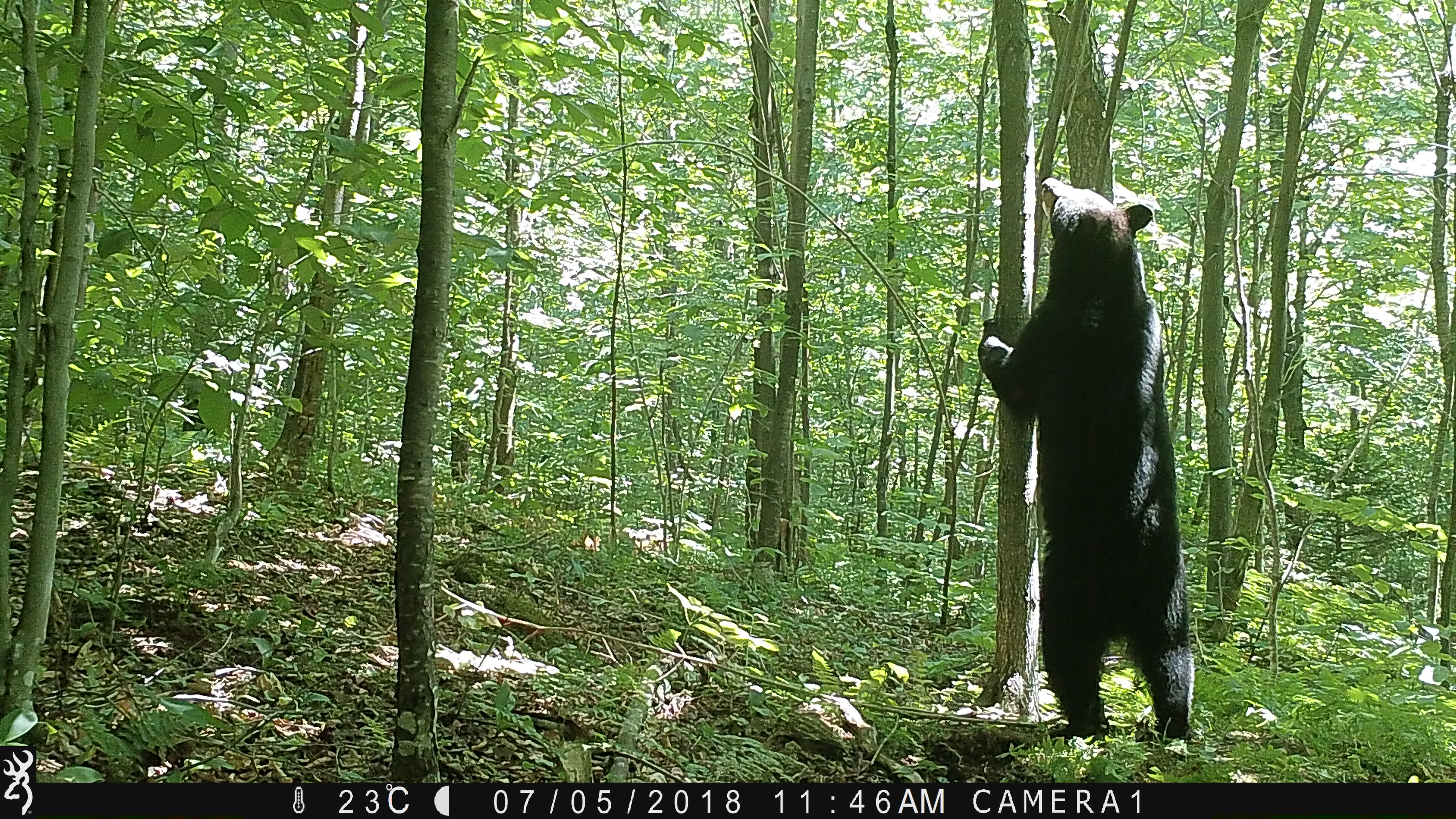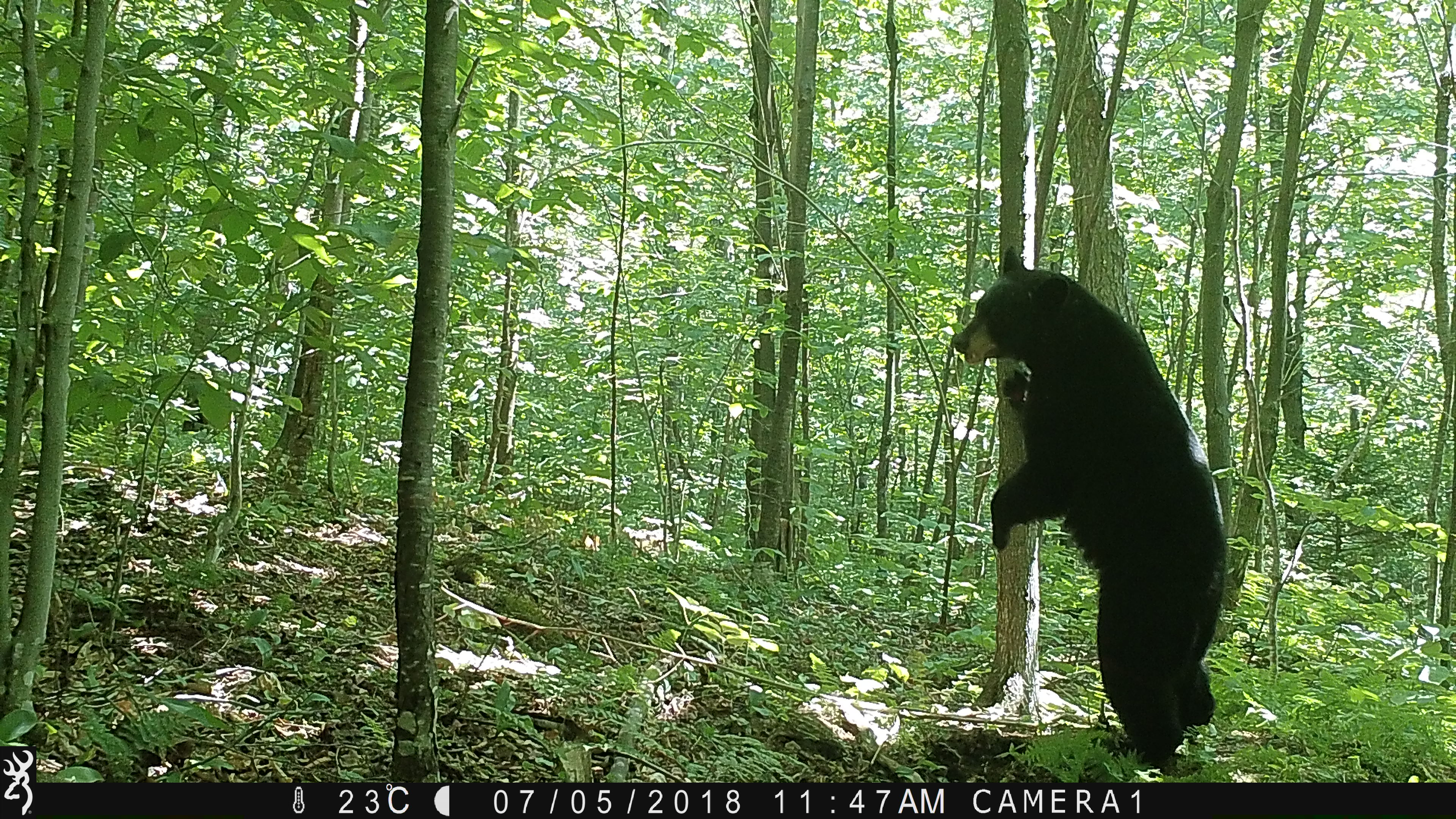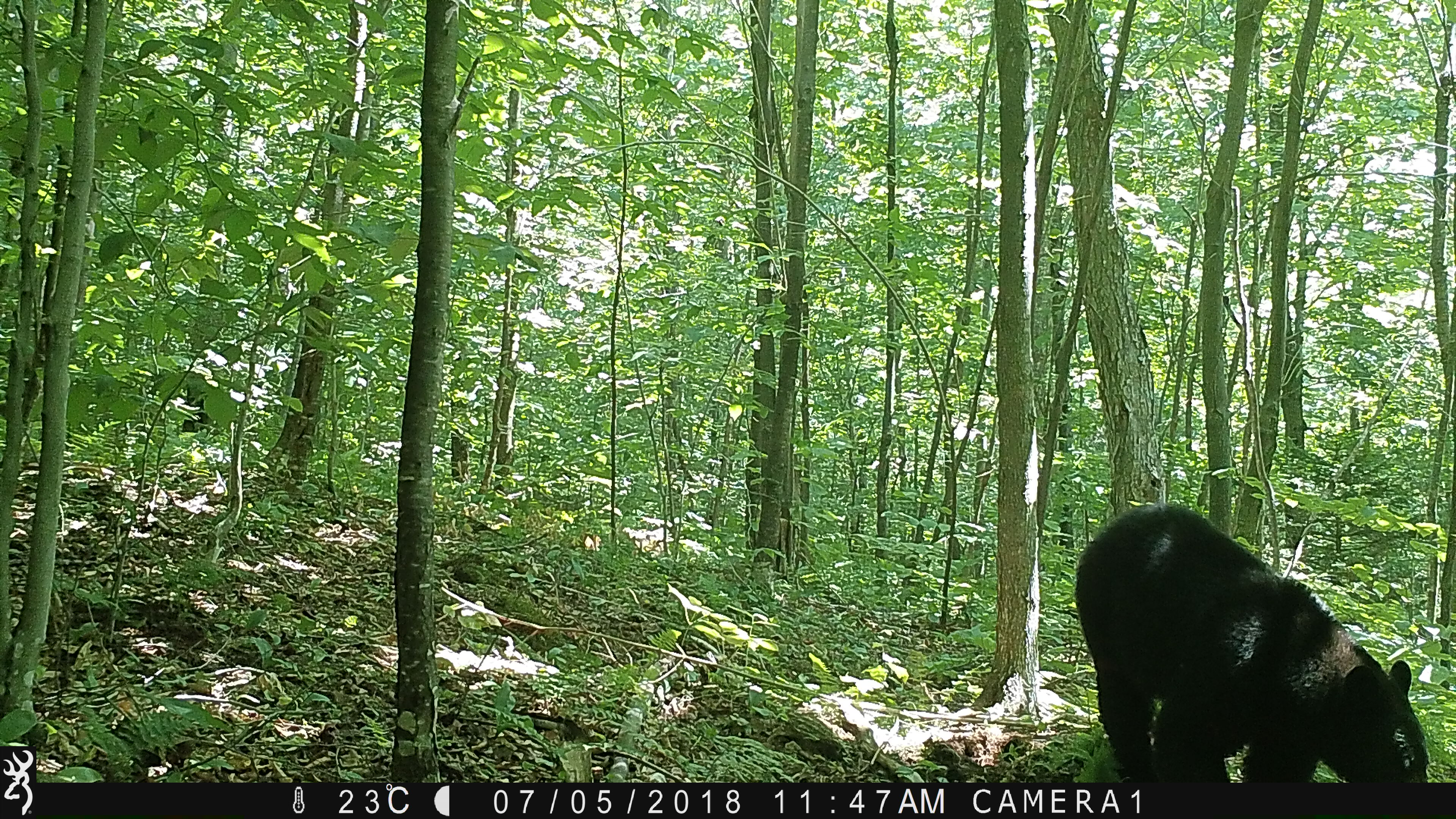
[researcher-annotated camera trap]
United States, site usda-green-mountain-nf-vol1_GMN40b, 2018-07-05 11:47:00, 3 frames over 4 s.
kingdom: Animalia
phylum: Chordata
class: Mammalia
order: Carnivora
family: Ursidae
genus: Ursus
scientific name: Ursus americanus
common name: black bear